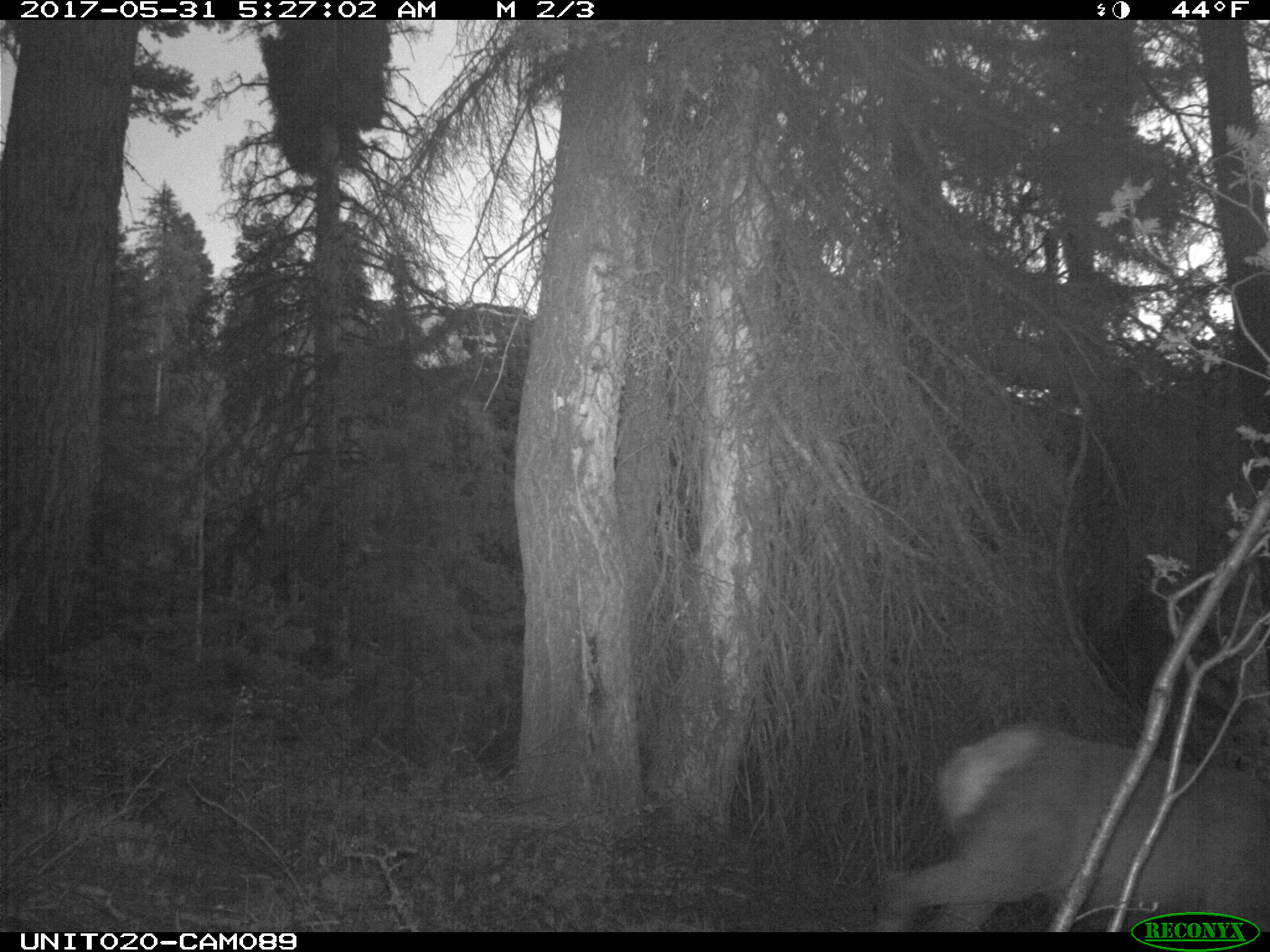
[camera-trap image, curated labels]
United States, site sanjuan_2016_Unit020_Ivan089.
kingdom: Animalia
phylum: Chordata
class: Mammalia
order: Artiodactyla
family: Cervidae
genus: Cervus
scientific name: Cervus elaphus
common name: red deer